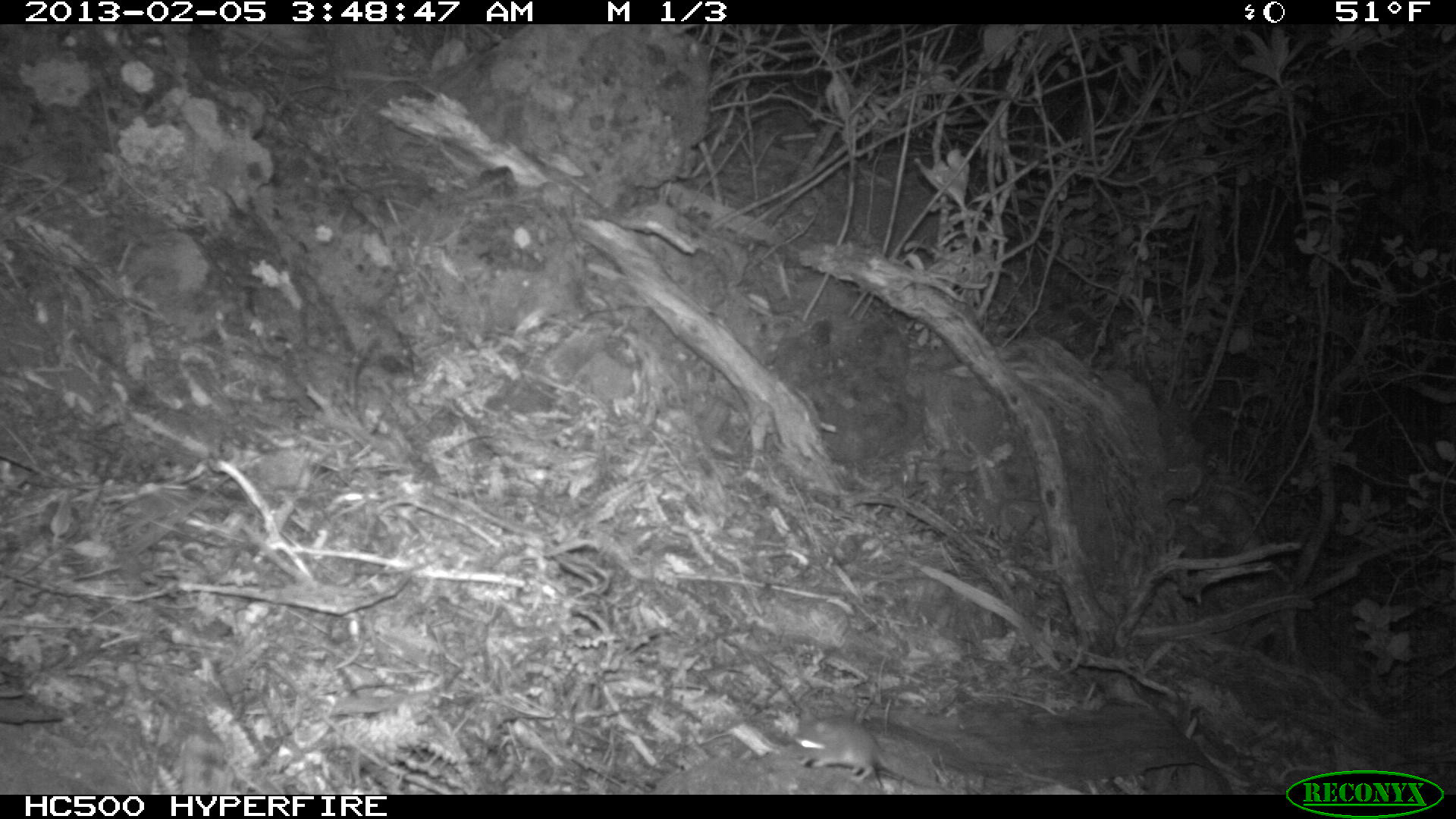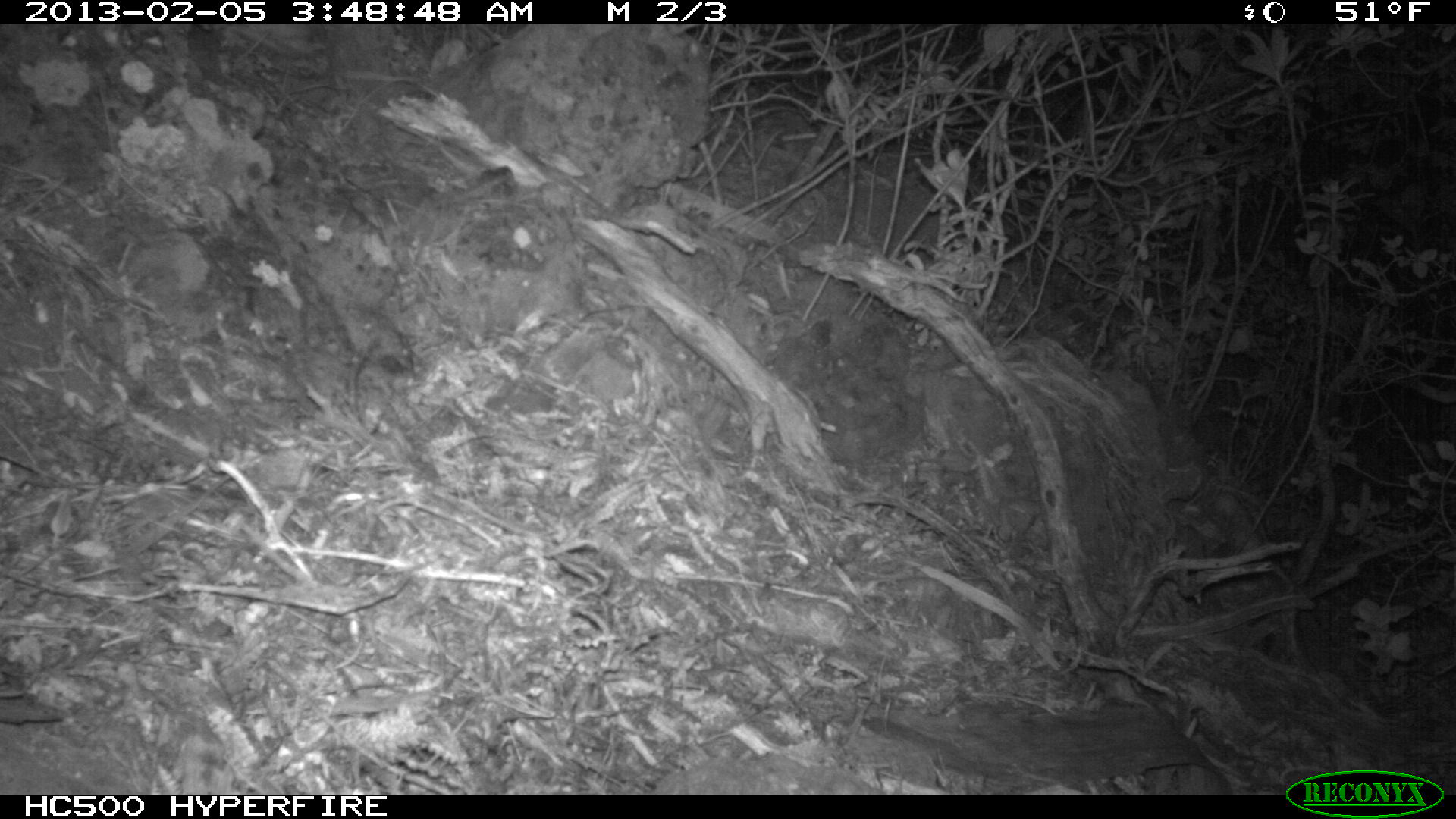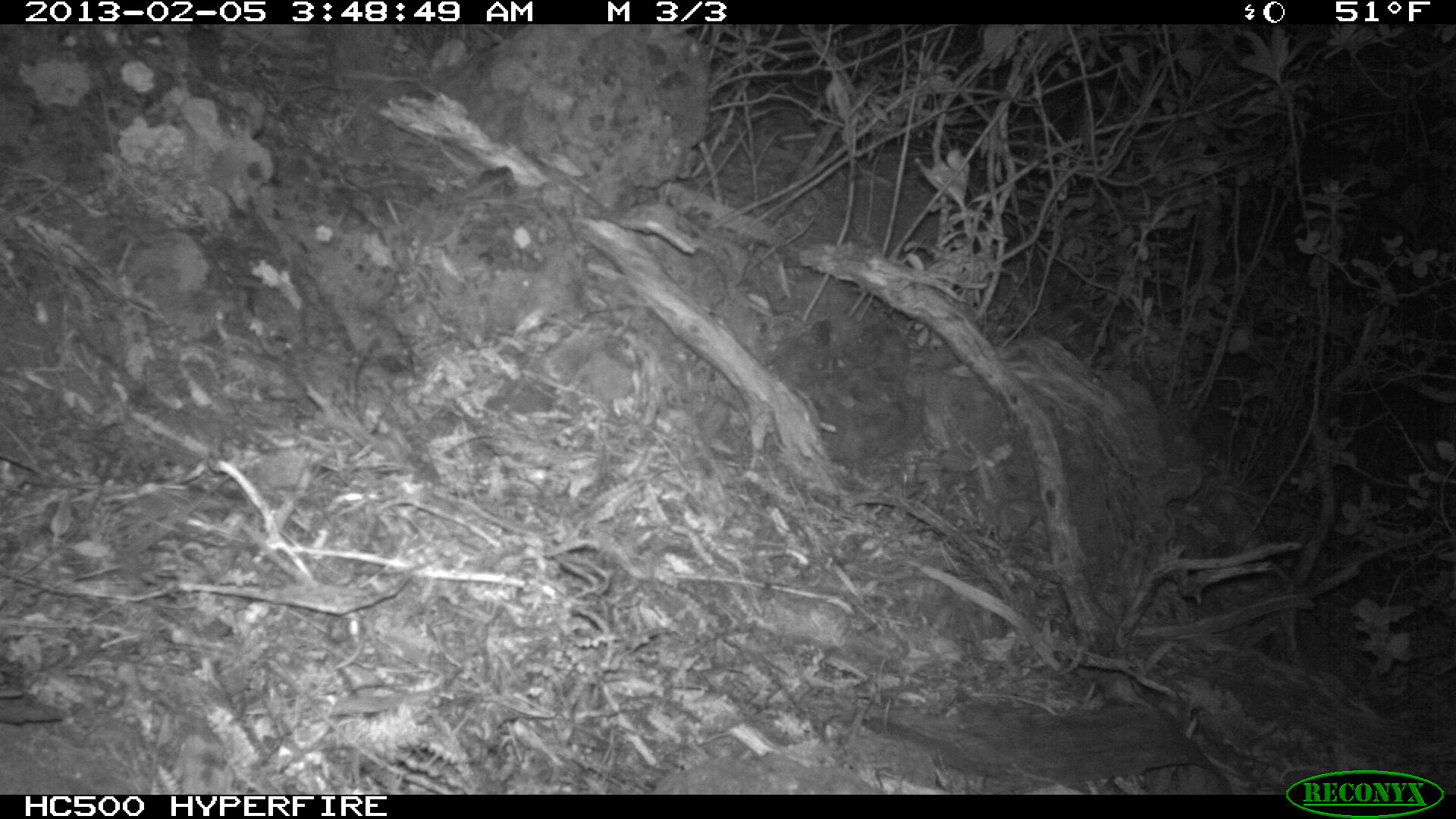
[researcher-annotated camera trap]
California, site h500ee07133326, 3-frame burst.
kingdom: Animalia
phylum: Chordata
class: Mammalia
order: Rodentia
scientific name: Rodentia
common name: rodent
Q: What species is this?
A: Rodent (Rodentia).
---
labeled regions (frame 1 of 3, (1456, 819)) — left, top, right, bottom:
rodent: 792, 714, 956, 787